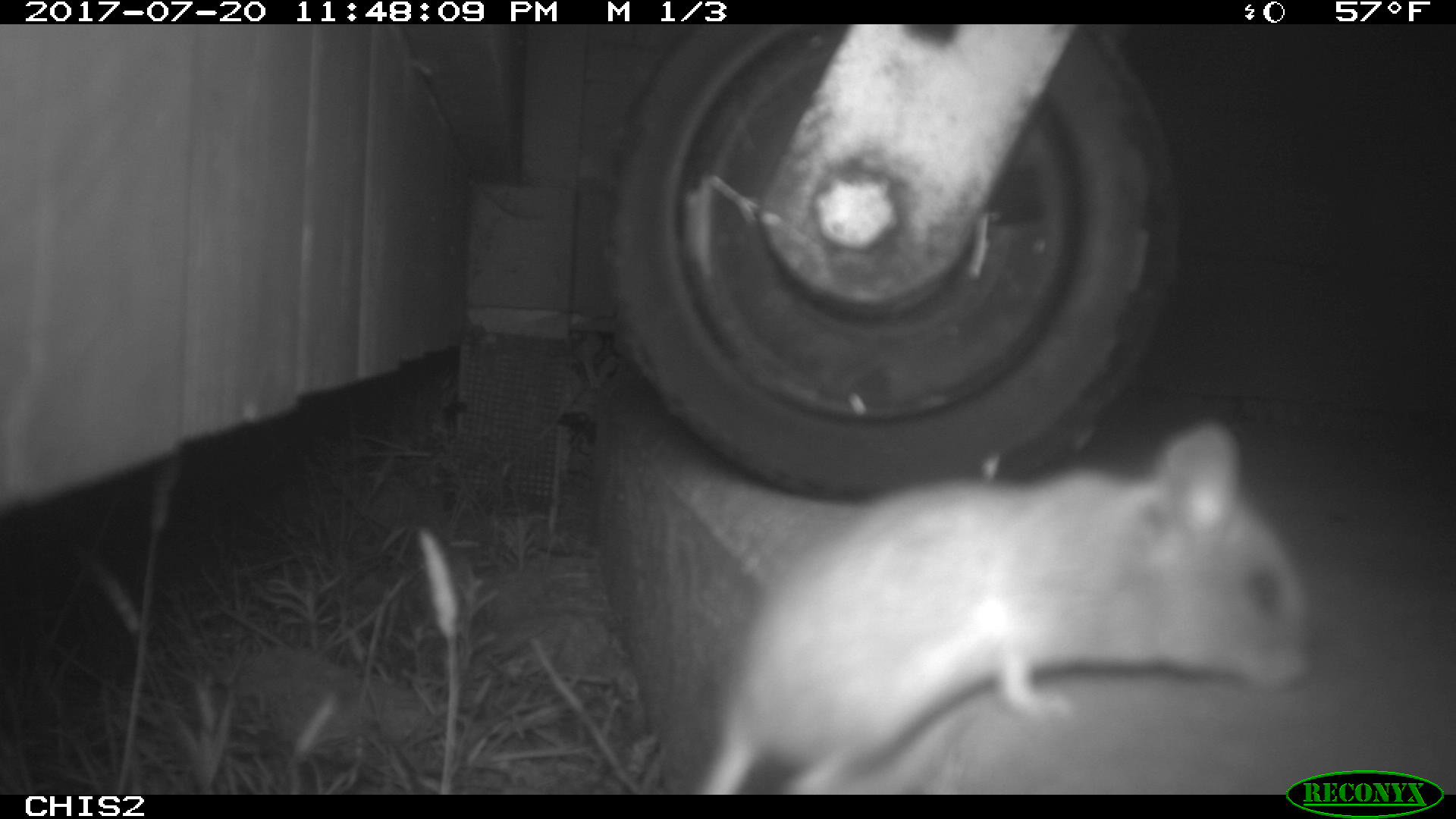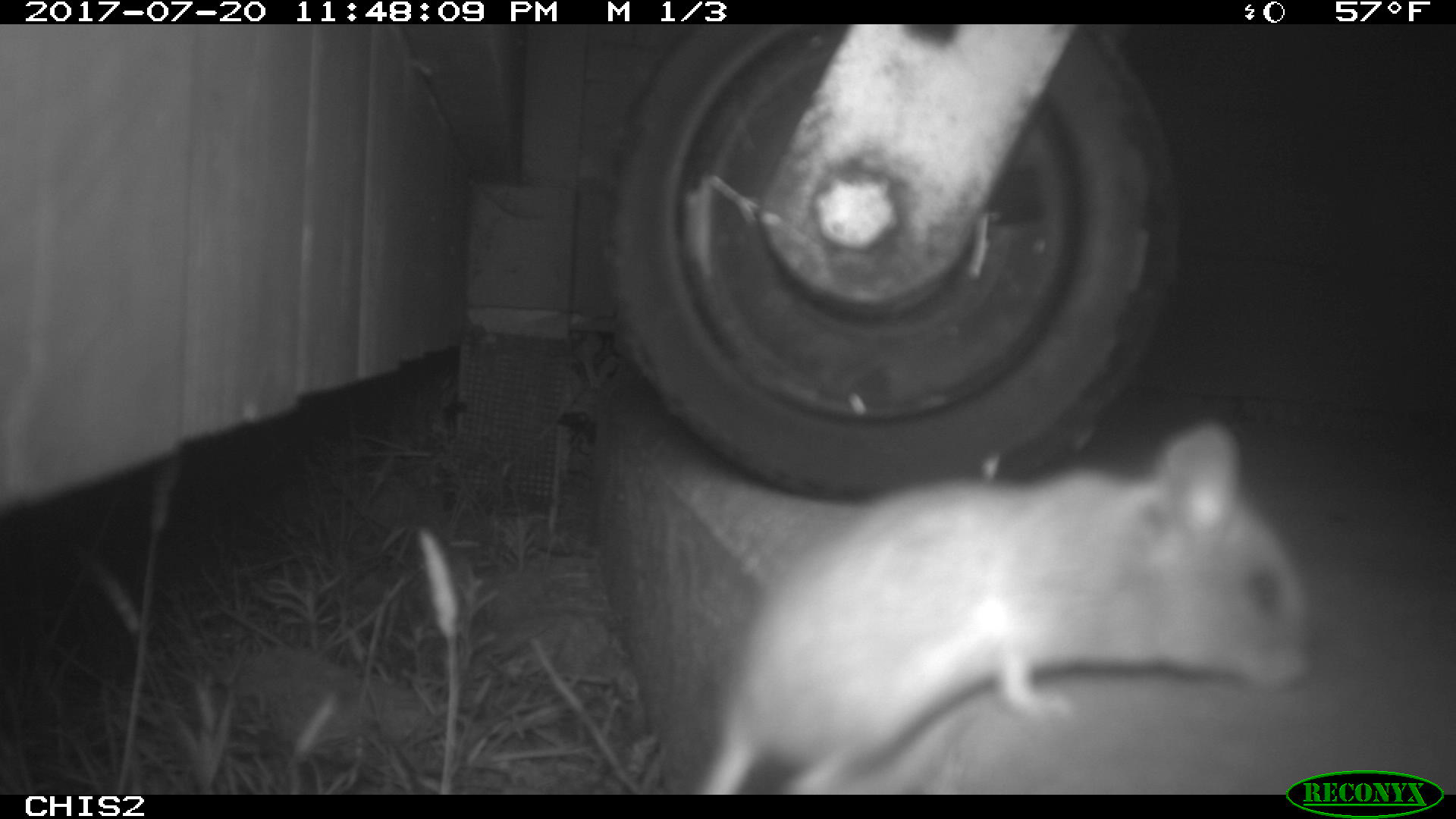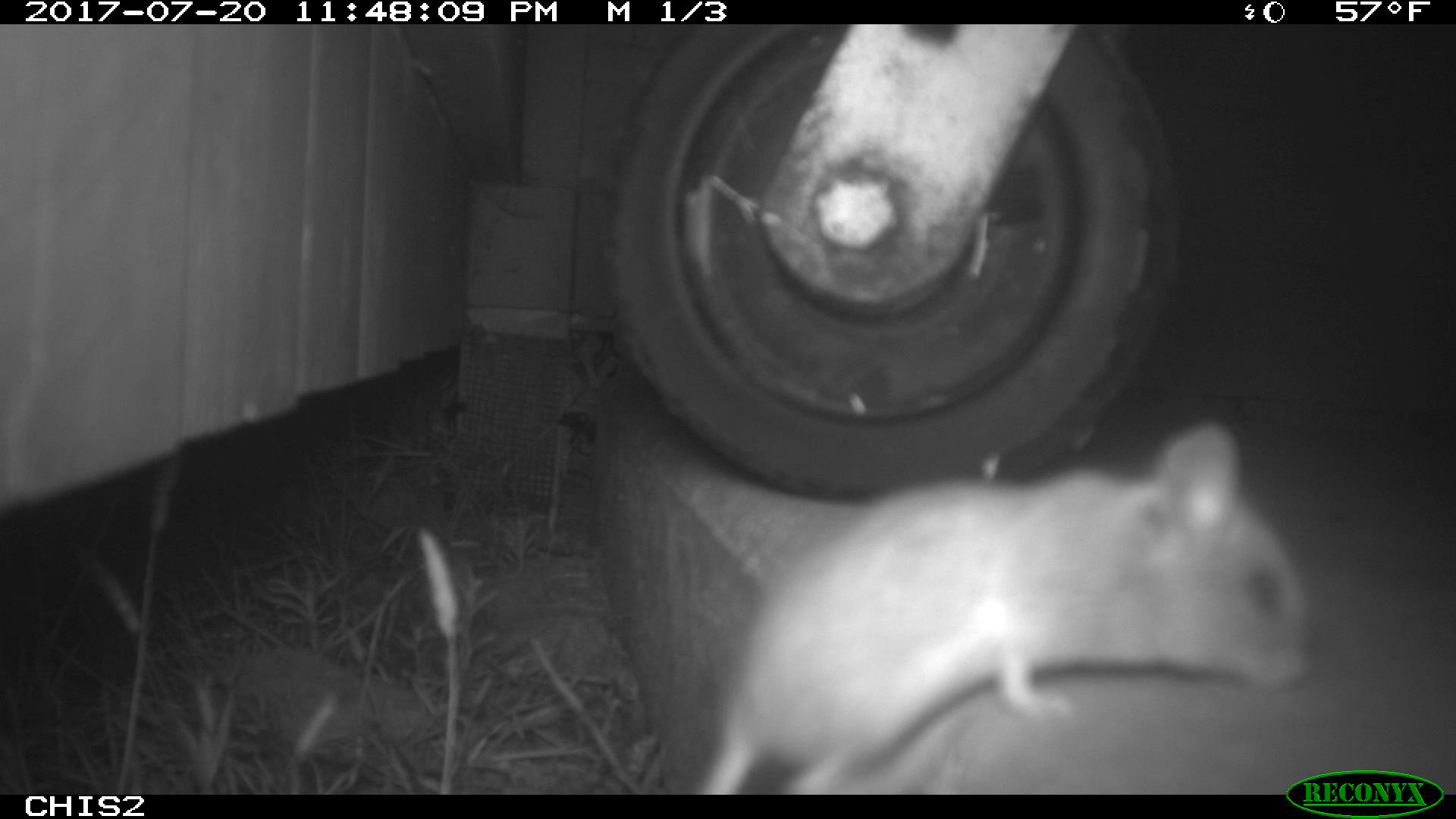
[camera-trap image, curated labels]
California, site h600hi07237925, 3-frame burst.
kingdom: Animalia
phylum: Chordata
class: Mammalia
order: Rodentia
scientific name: Rodentia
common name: rodent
Rodent (Rodentia).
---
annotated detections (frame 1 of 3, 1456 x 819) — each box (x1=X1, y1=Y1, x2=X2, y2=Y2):
rodent: (x1=695, y1=422, x2=1313, y2=790)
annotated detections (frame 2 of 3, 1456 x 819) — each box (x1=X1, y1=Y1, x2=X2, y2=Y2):
rodent: (x1=690, y1=424, x2=1316, y2=794)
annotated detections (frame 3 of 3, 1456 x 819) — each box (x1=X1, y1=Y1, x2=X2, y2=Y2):
rodent: (x1=696, y1=420, x2=1313, y2=795)